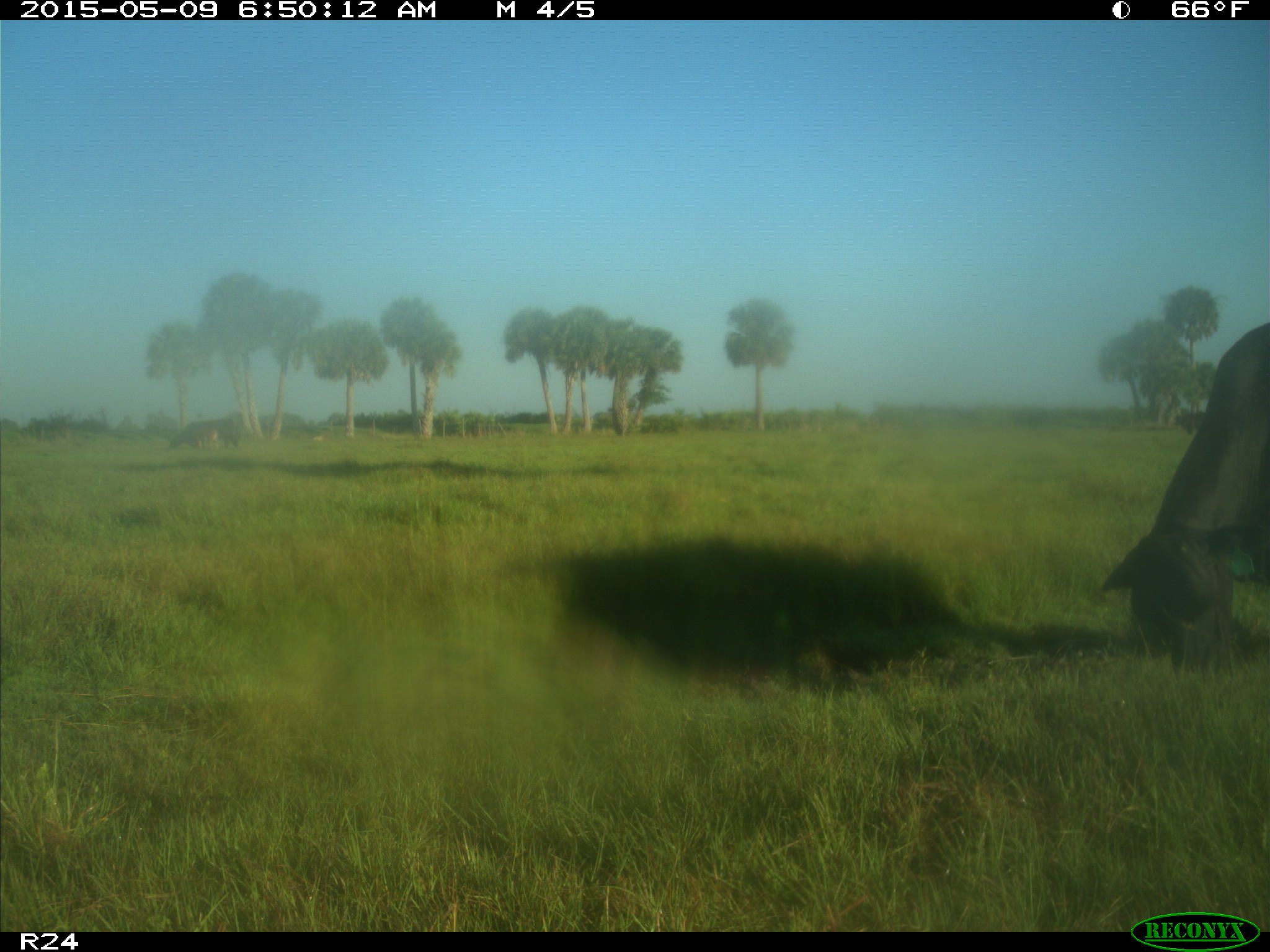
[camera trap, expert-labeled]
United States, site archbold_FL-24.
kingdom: Animalia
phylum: Chordata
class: Mammalia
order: Artiodactyla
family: Bovidae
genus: Bos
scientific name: Bos taurus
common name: domestic cow